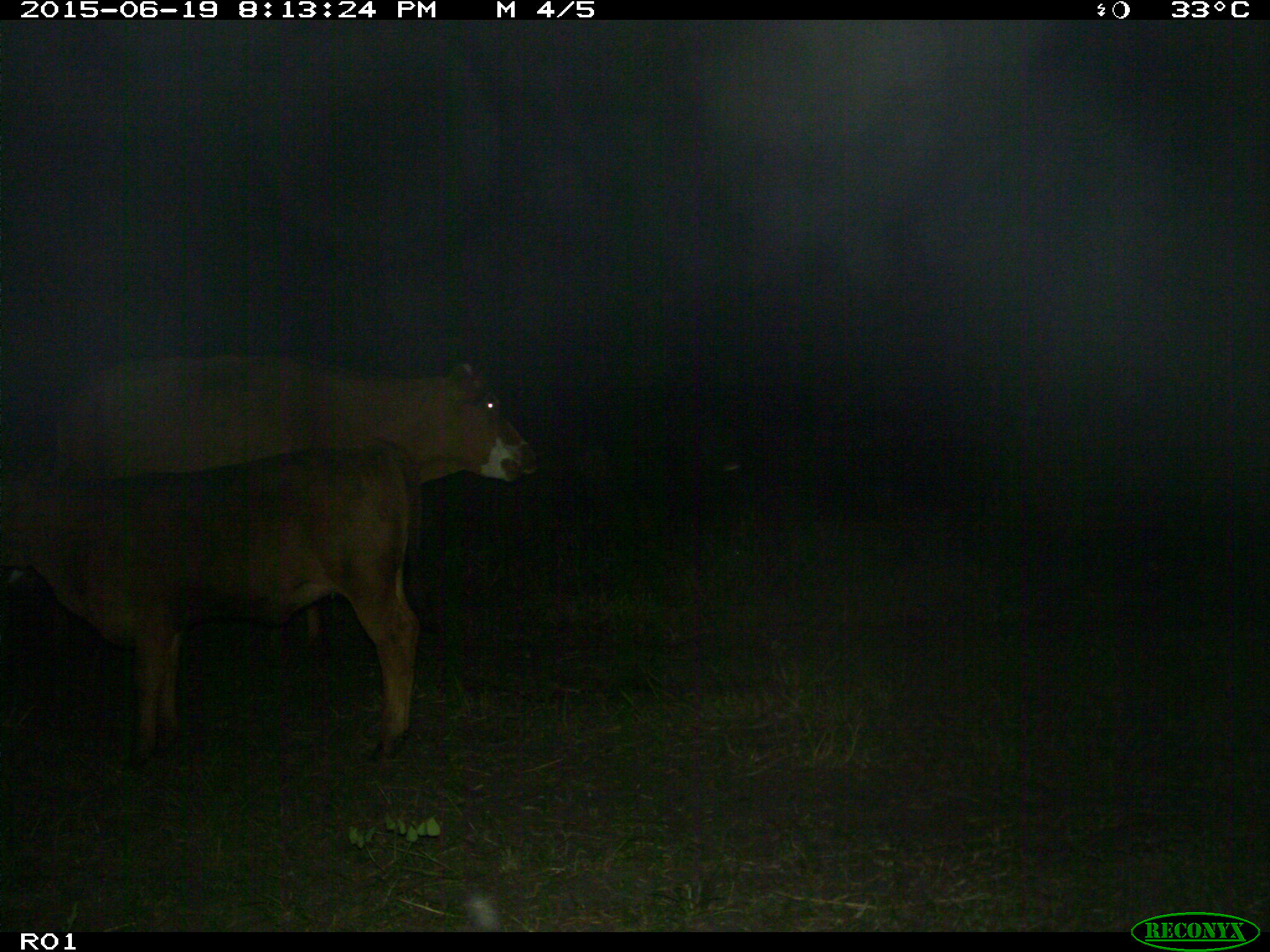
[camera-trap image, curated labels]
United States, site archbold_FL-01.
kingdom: Animalia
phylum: Chordata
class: Mammalia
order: Artiodactyla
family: Bovidae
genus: Bos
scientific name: Bos taurus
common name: domestic cow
Bos taurus (domestic cow).